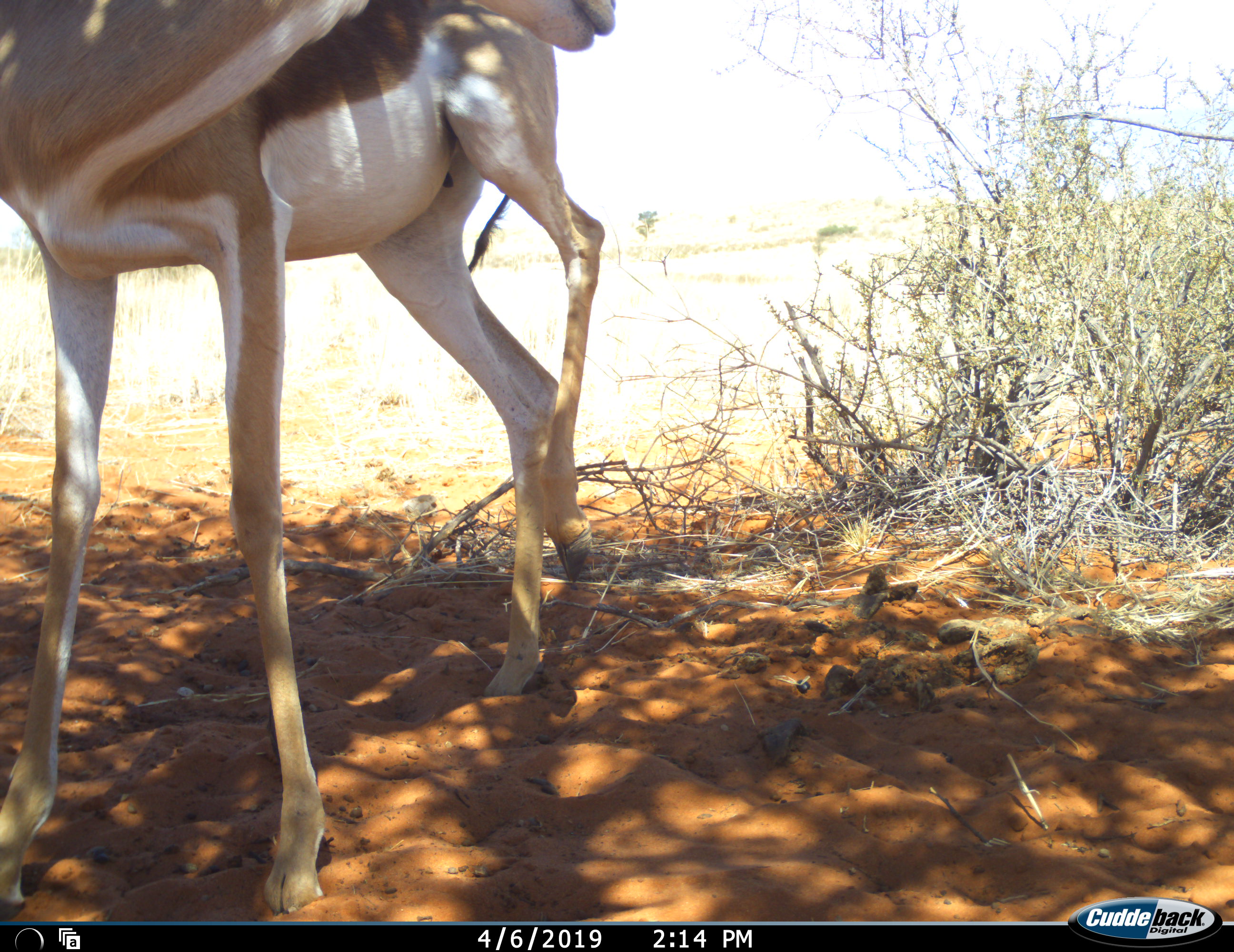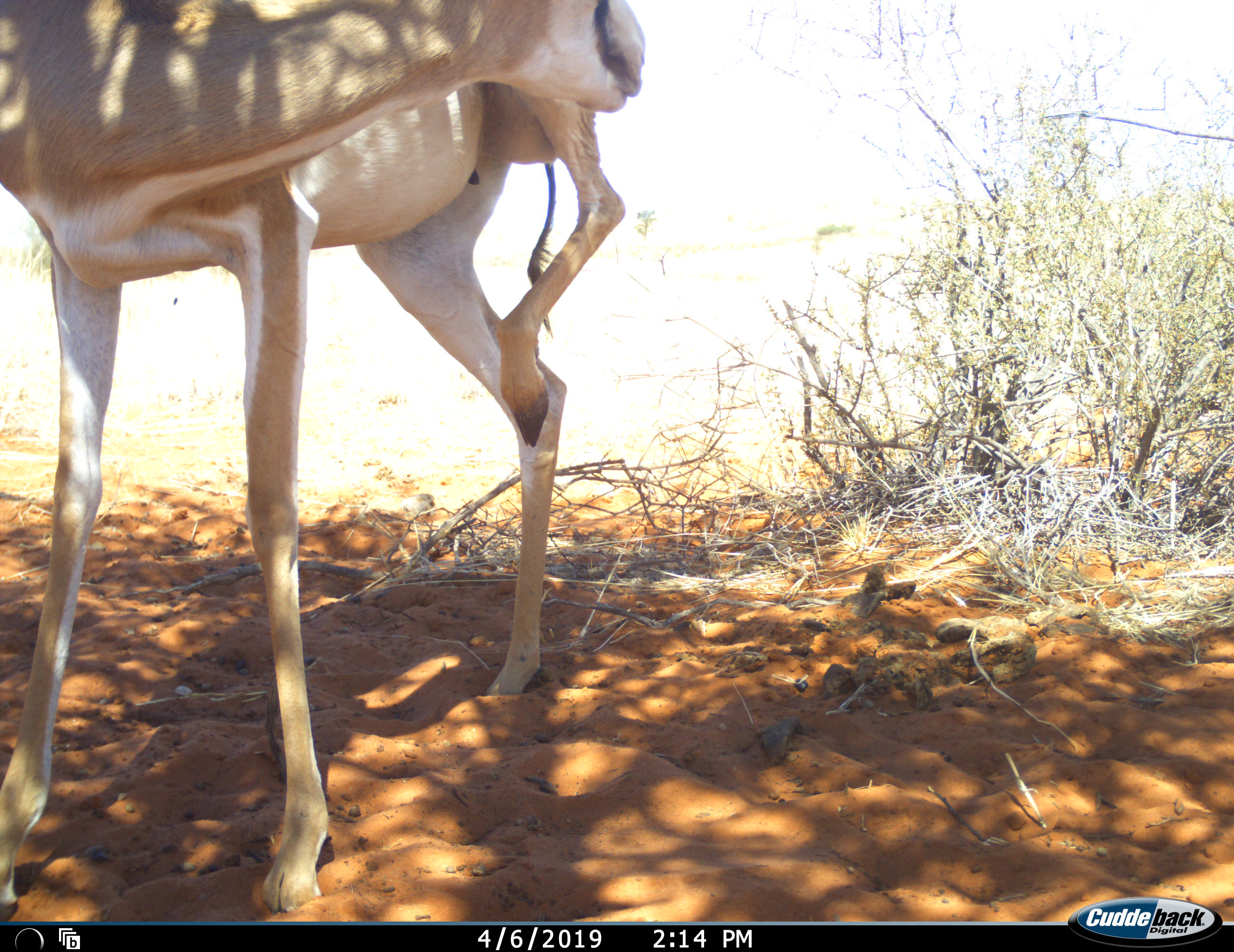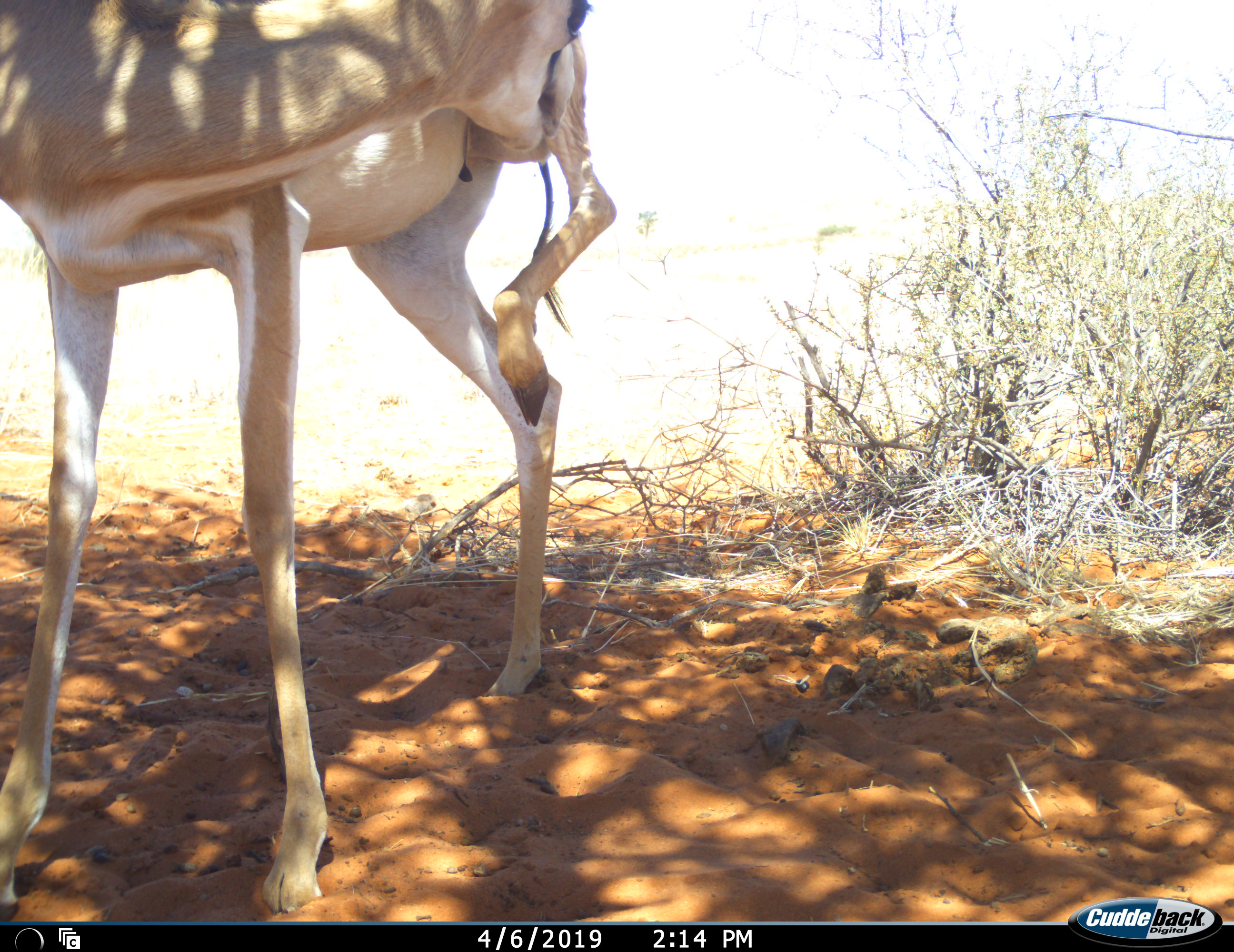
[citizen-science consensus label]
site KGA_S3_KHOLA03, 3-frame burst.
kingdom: Animalia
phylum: Chordata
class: Mammalia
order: Artiodactyla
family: Bovidae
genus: Antidorcas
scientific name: Antidorcas marsupialis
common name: springbok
Springbok (Antidorcas marsupialis), count 1. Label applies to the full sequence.